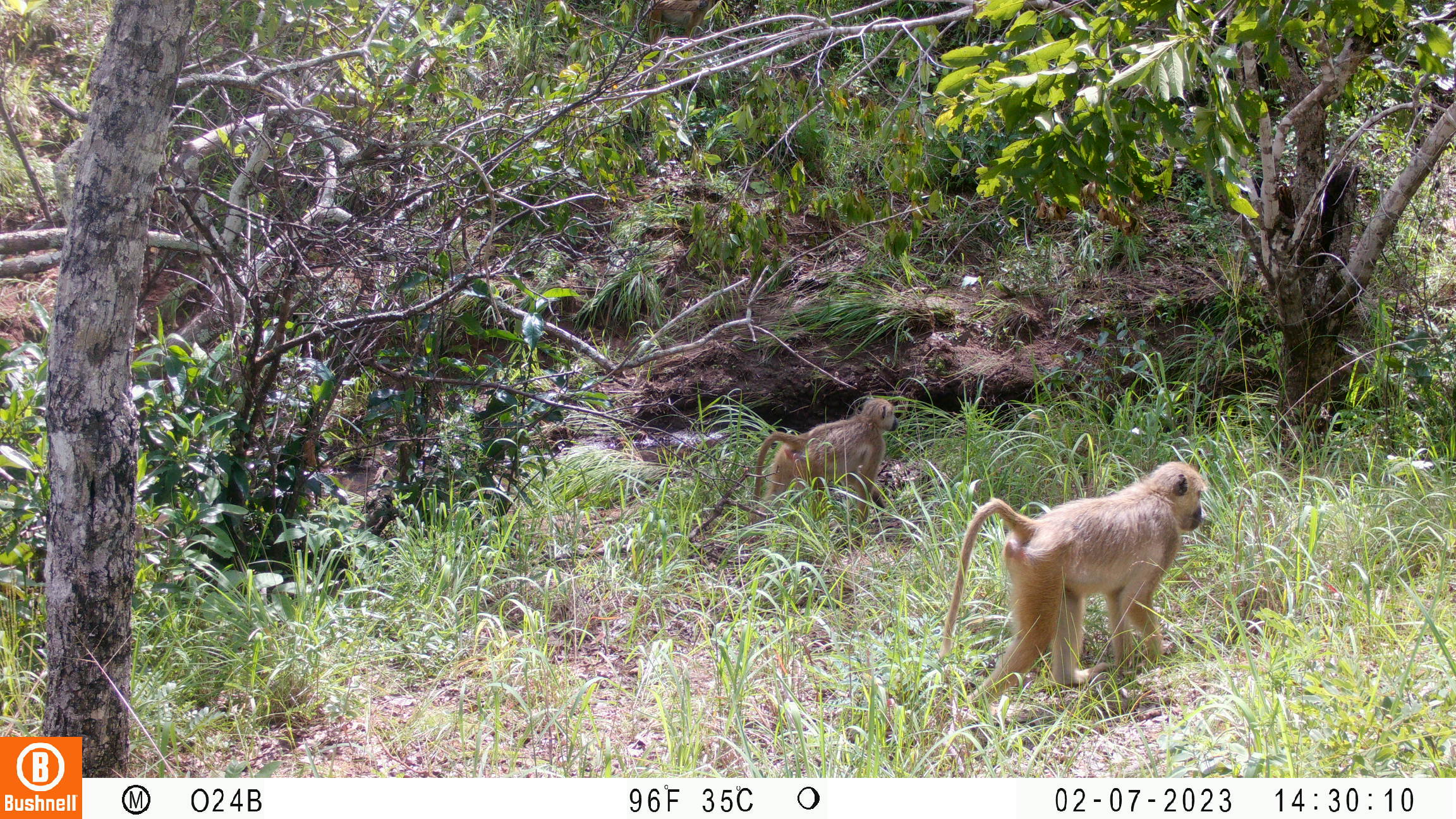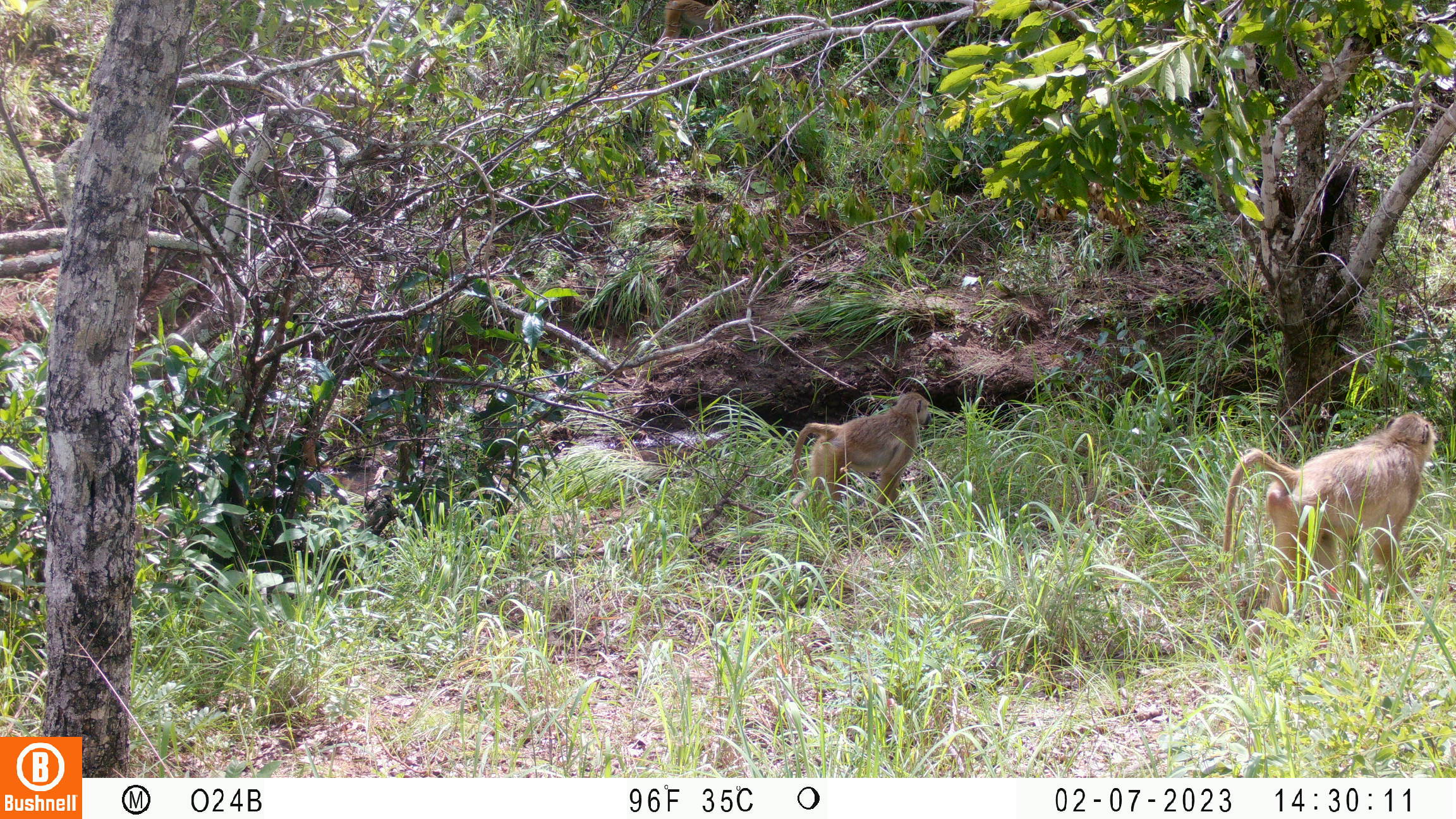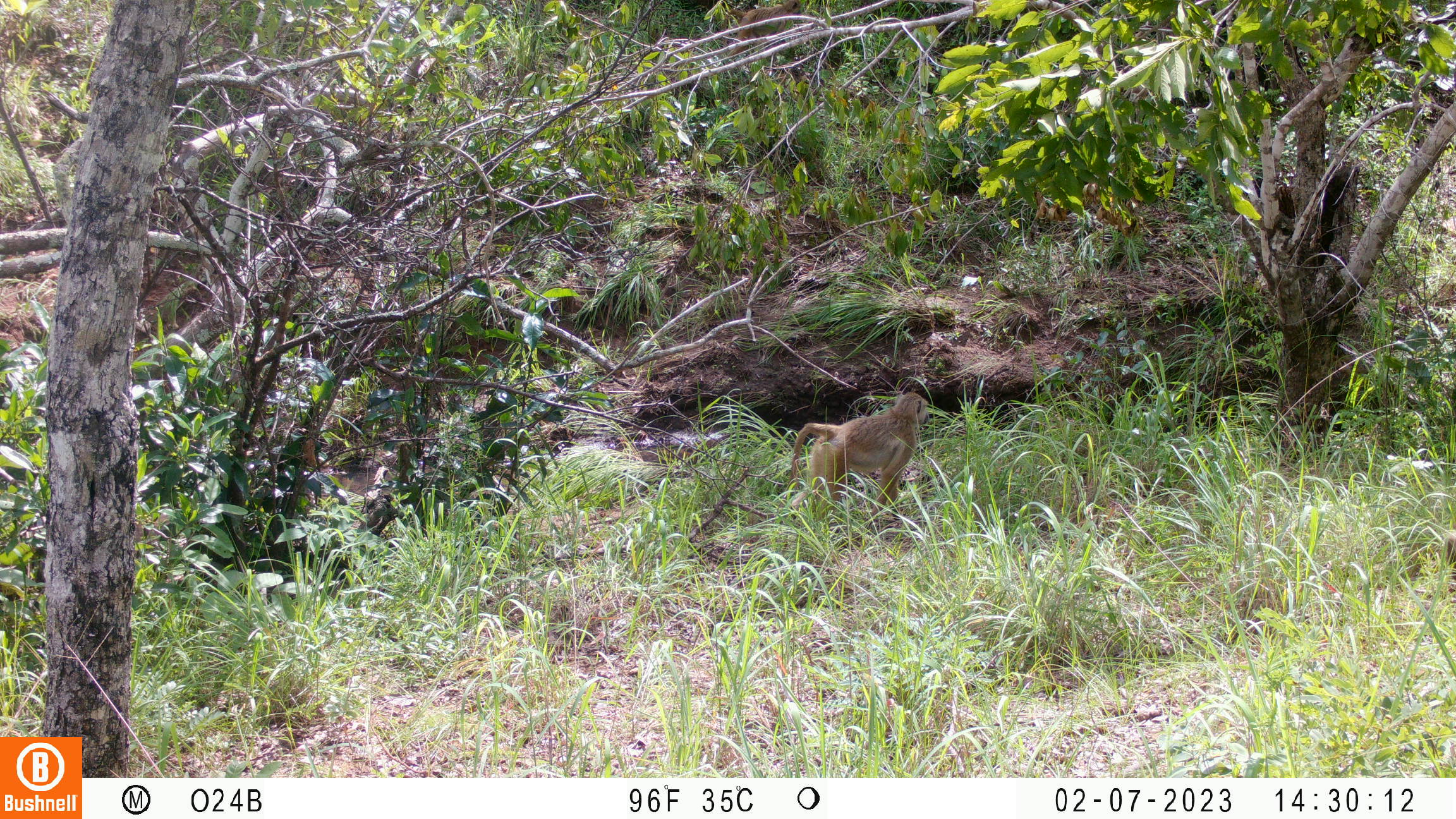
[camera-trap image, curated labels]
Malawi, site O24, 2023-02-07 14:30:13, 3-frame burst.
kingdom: Animalia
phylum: Chordata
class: Mammalia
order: Primates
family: Cercopithecidae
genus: Papio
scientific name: Papio cynocephalus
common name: yellow baboon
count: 2